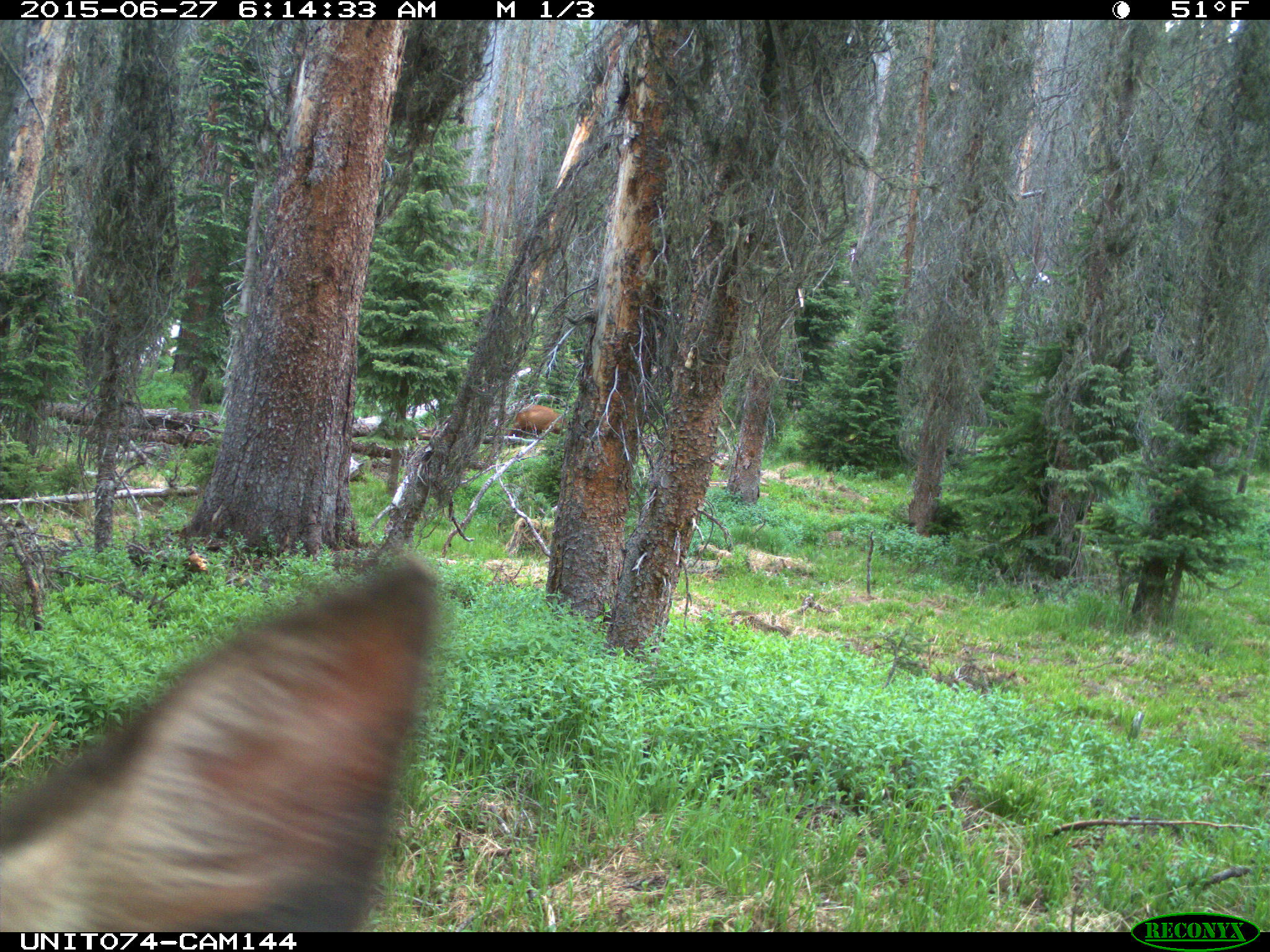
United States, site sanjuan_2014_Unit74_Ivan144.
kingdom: Animalia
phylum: Chordata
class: Mammalia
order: Artiodactyla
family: Cervidae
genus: Cervus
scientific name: Cervus elaphus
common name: red deer